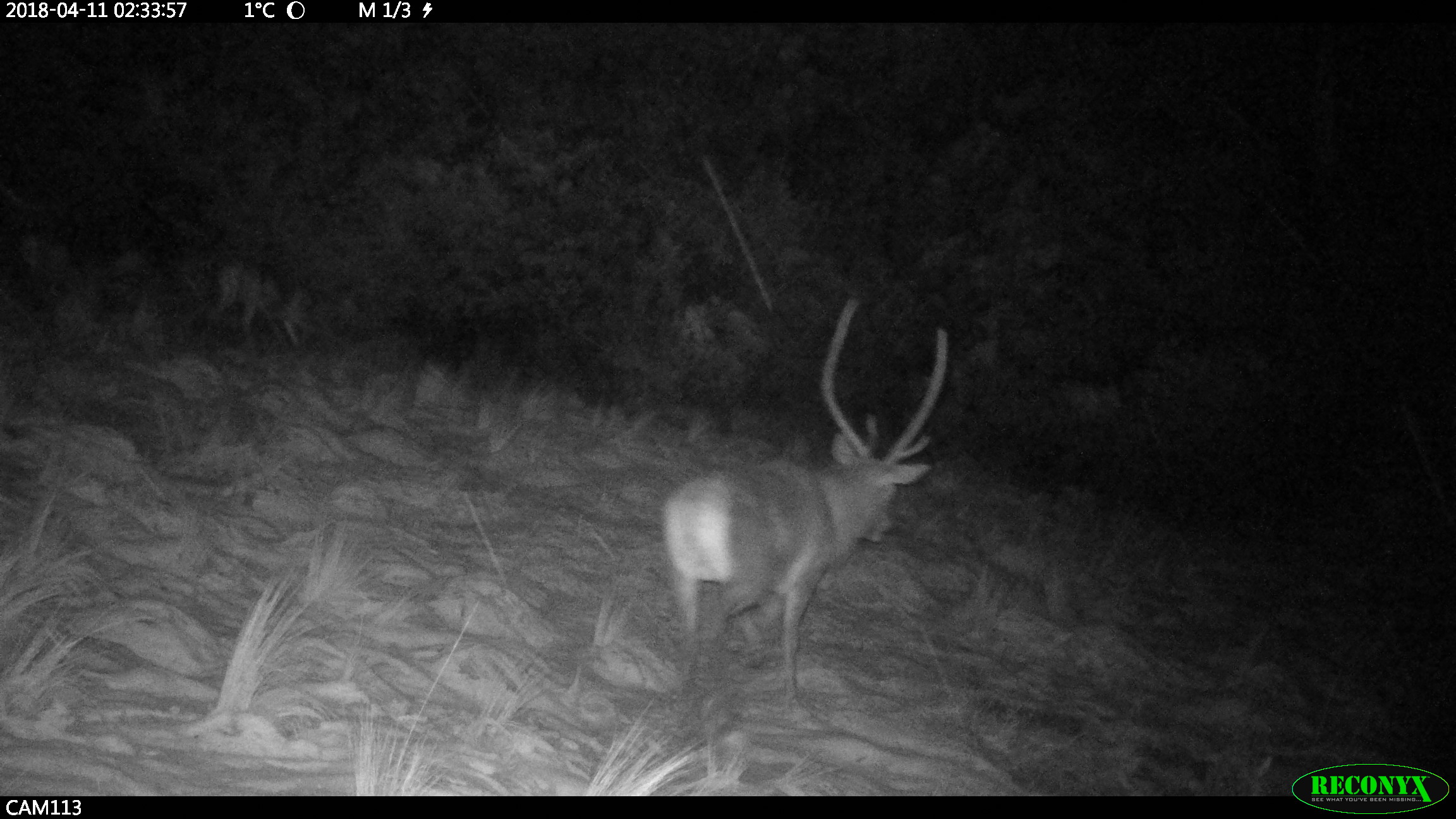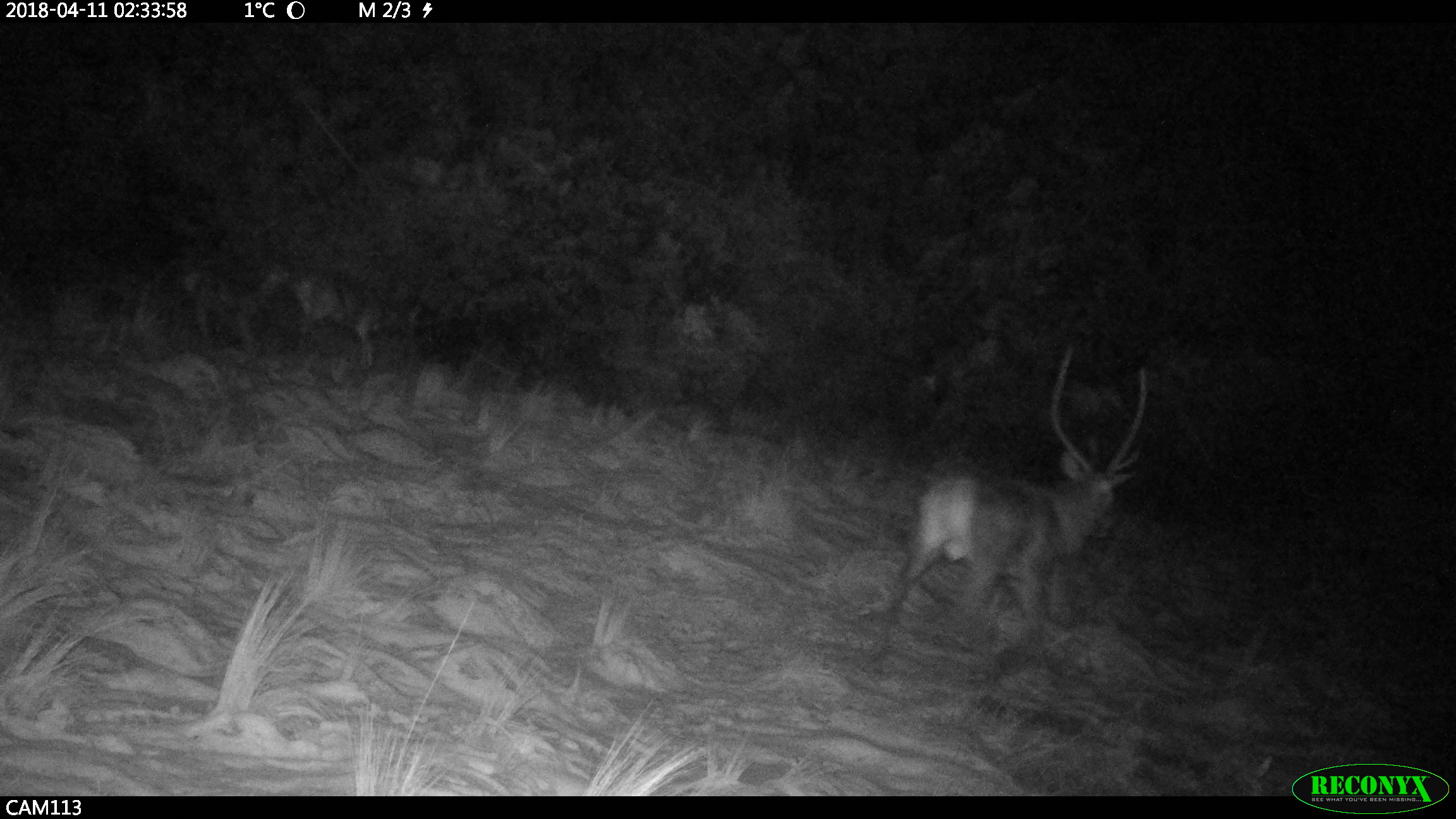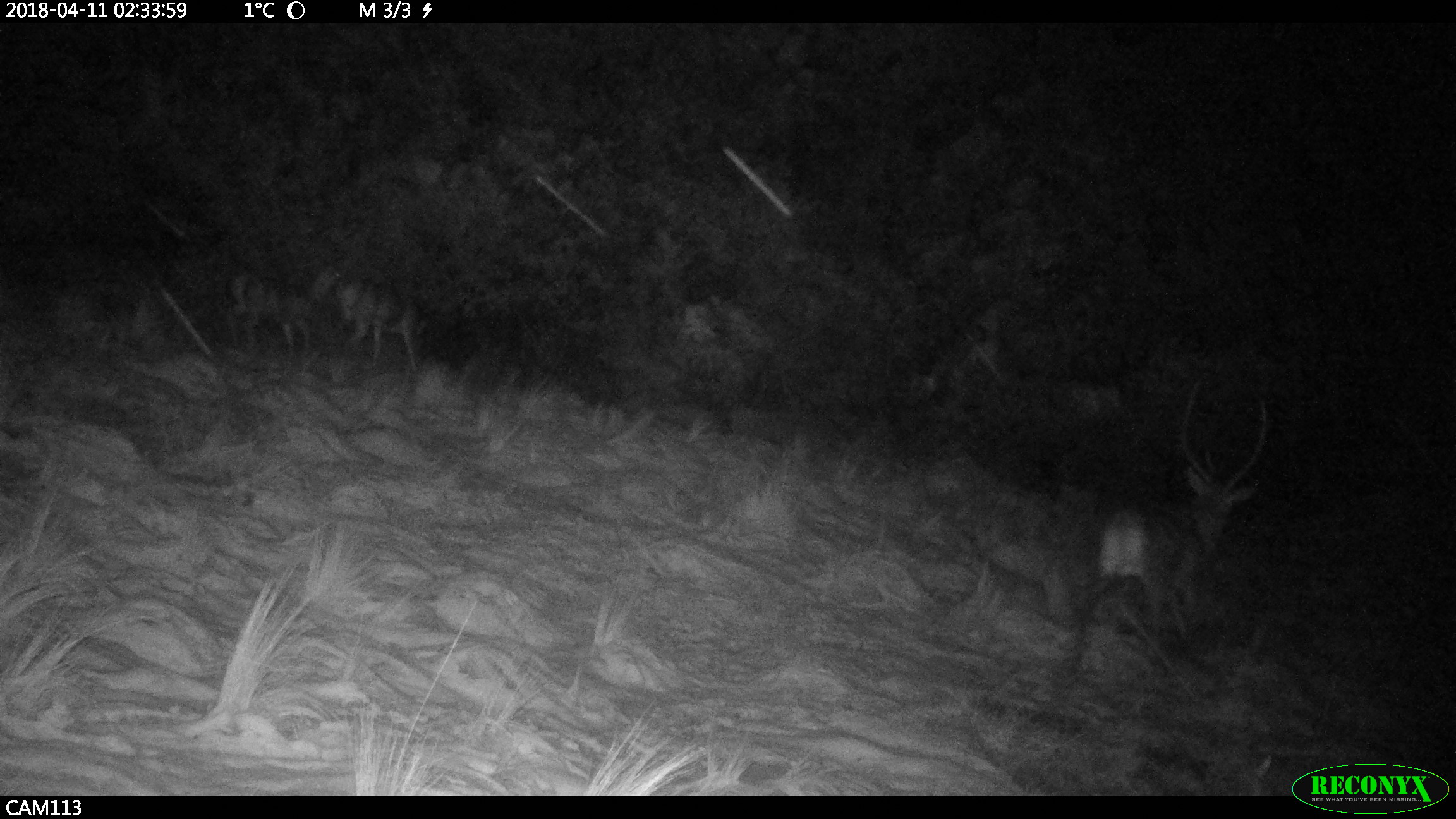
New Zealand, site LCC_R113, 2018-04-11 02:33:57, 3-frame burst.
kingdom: Animalia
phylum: Chordata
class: Mammalia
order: Artiodactyla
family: Cervidae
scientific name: Cervidae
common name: deer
Deer (Cervidae).